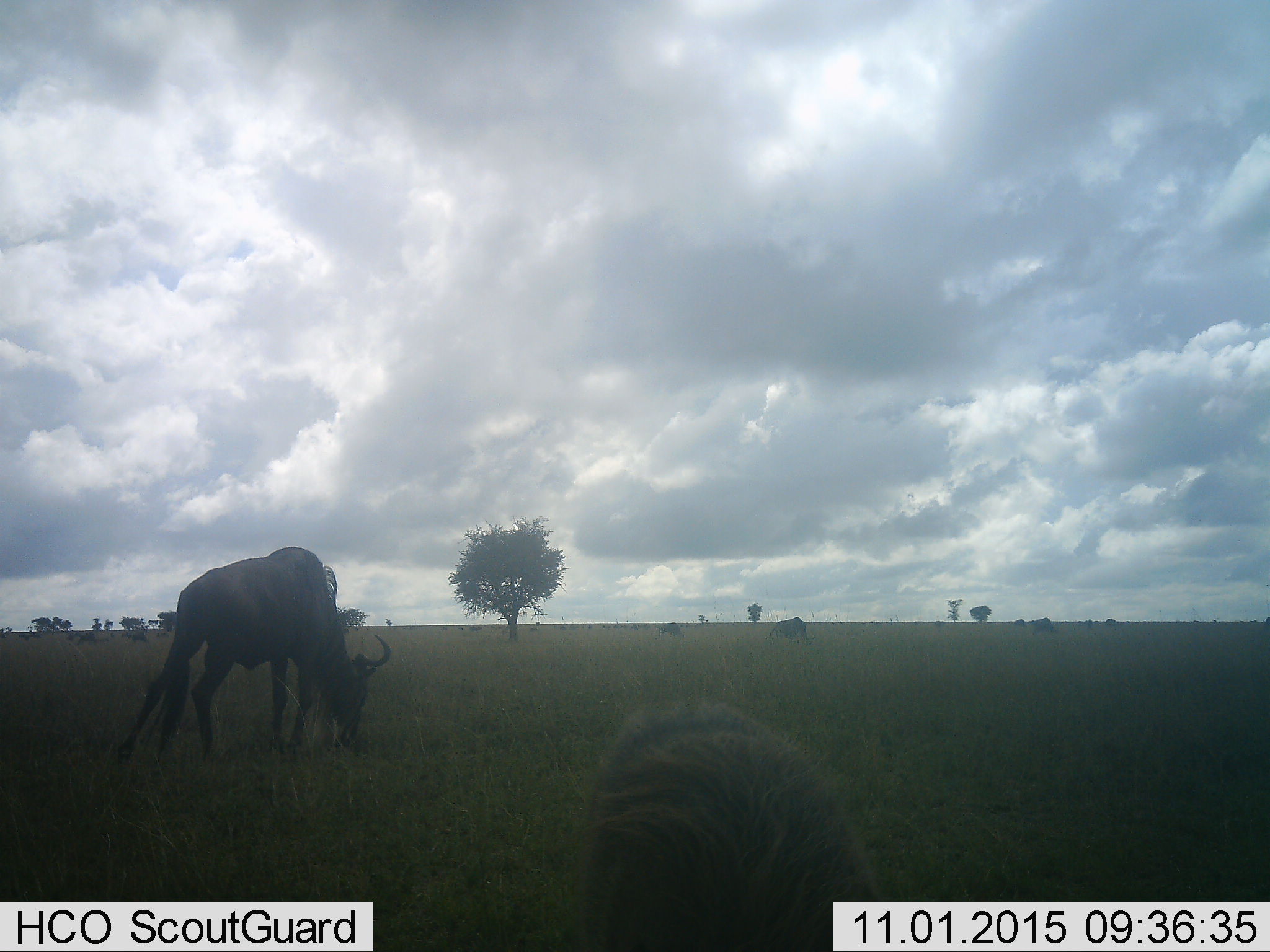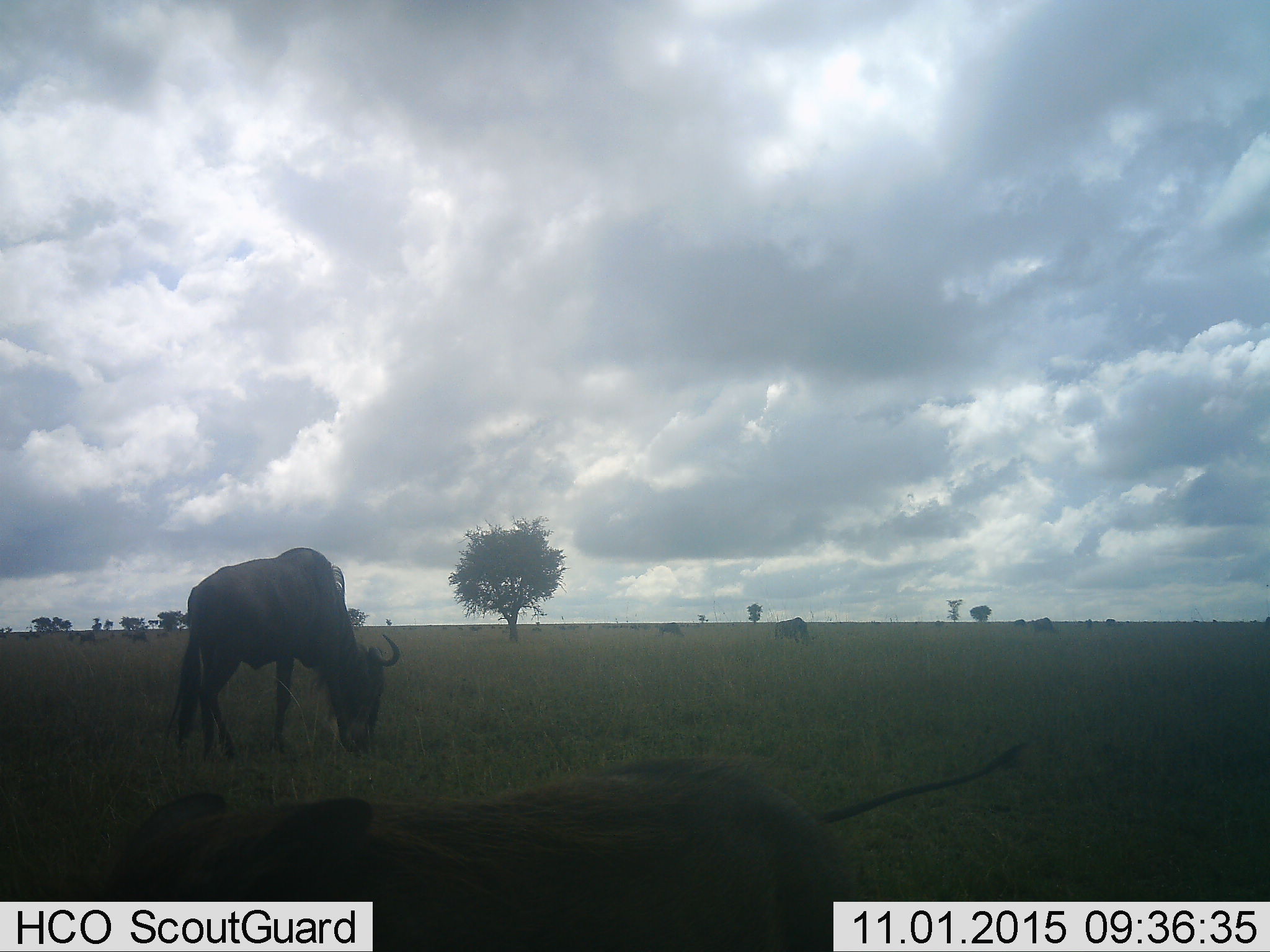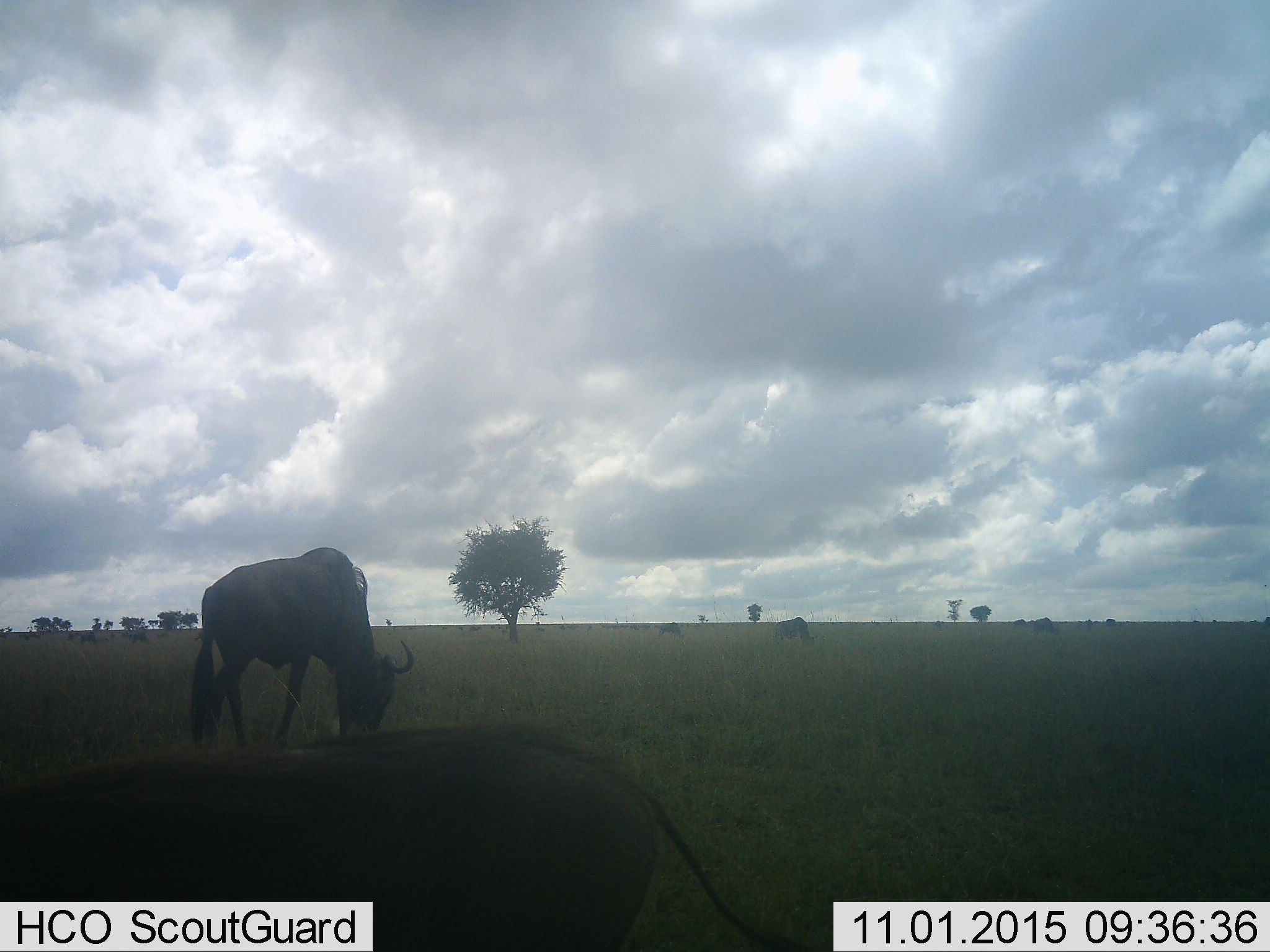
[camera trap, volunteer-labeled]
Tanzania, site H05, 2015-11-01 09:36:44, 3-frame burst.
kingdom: Animalia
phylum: Chordata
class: Mammalia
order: Artiodactyla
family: Bovidae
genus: Connochaetes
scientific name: Connochaetes taurinus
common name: blue wildebeest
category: wildebeest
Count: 4.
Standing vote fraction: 25%.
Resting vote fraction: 0%.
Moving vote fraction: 25%.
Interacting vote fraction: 0%.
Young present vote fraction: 0%.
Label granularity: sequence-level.